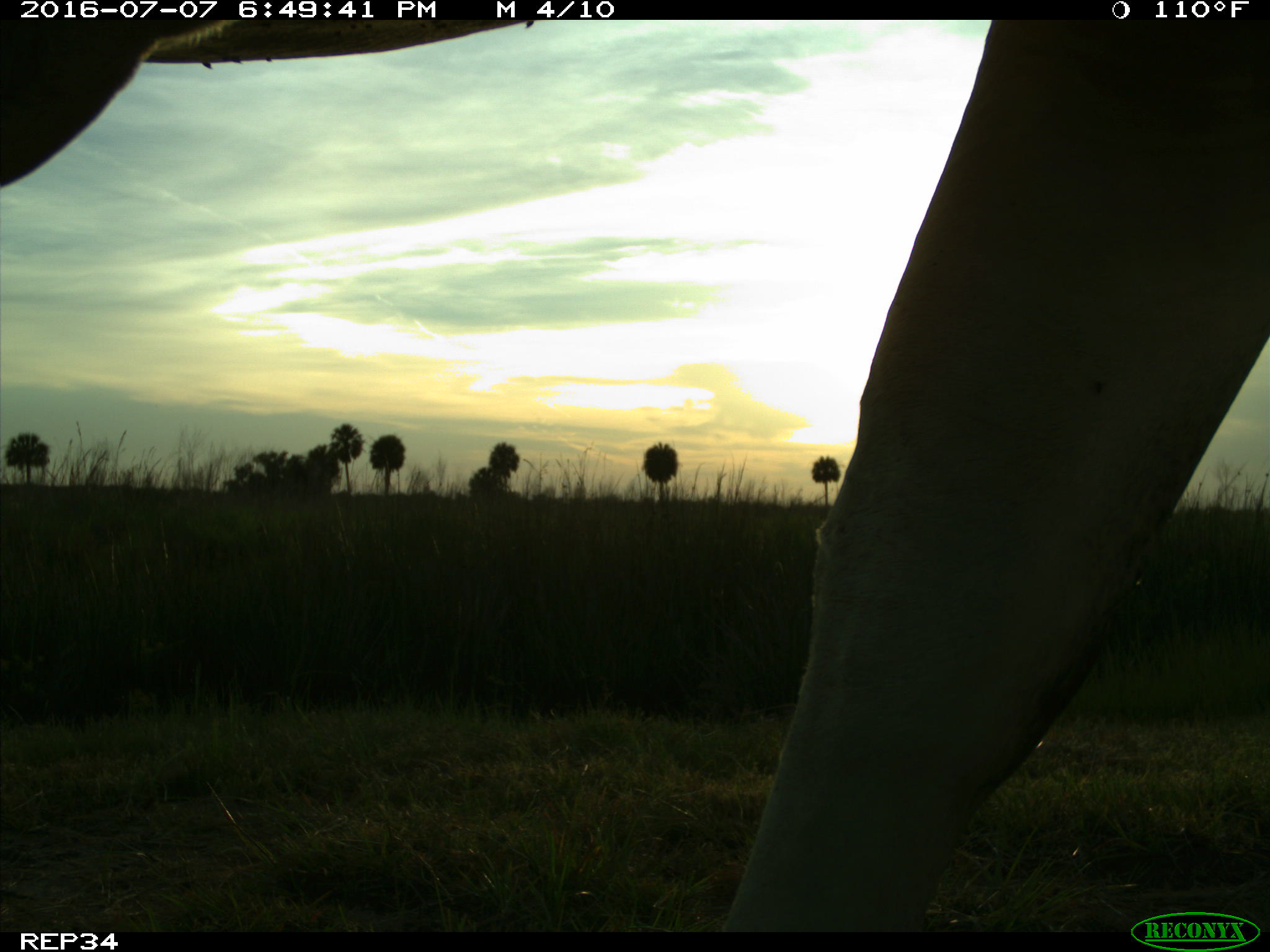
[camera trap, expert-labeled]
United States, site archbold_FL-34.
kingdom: Animalia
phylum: Chordata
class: Mammalia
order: Artiodactyla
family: Bovidae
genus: Bos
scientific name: Bos taurus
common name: domestic cow